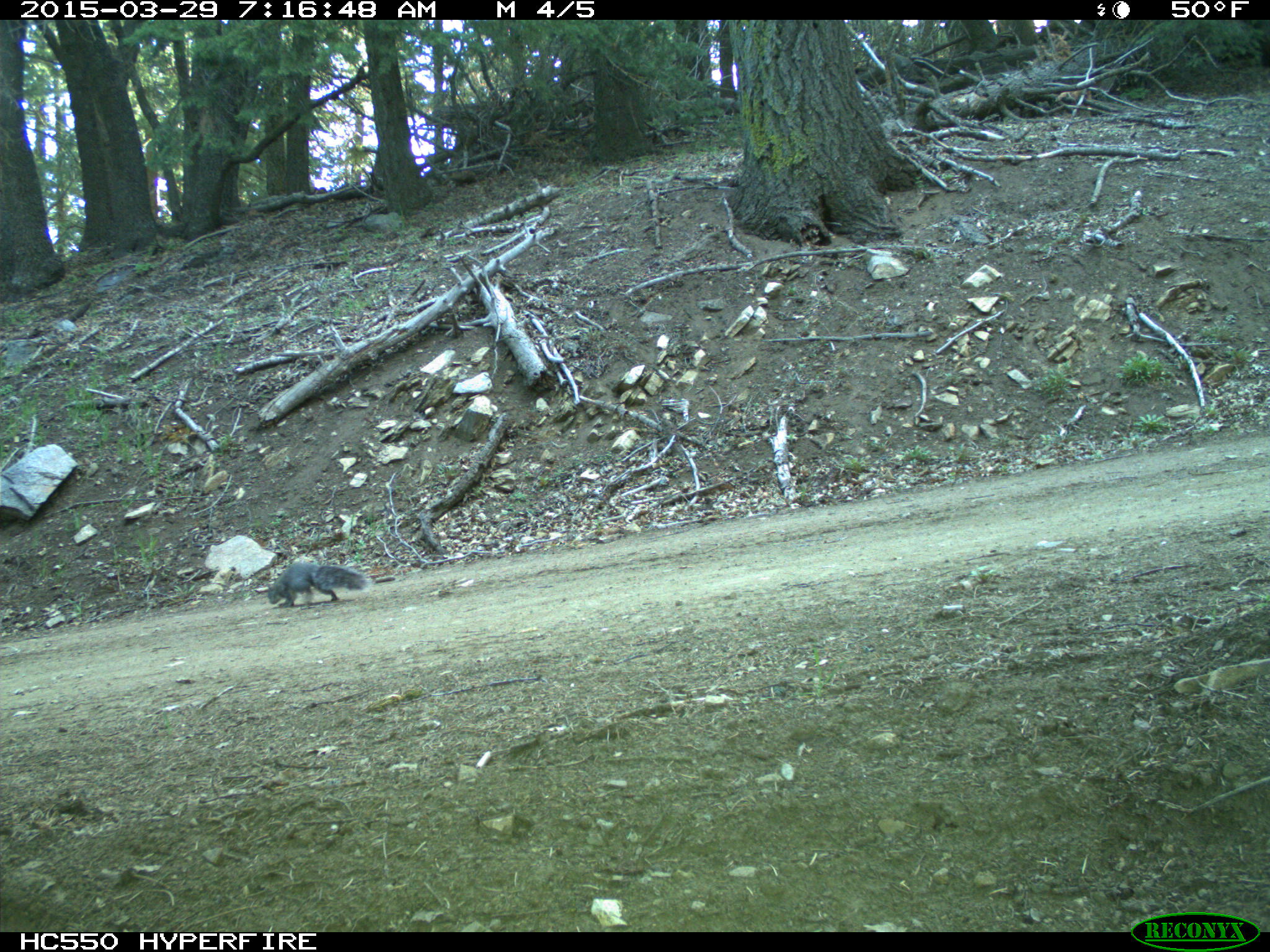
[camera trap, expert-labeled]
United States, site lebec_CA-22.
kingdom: Animalia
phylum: Chordata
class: Mammalia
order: Rodentia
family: Sciuridae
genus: Sciurus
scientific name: Sciurus carolinensis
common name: eastern gray squirrel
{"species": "Sciurus carolinensis (eastern gray squirrel)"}